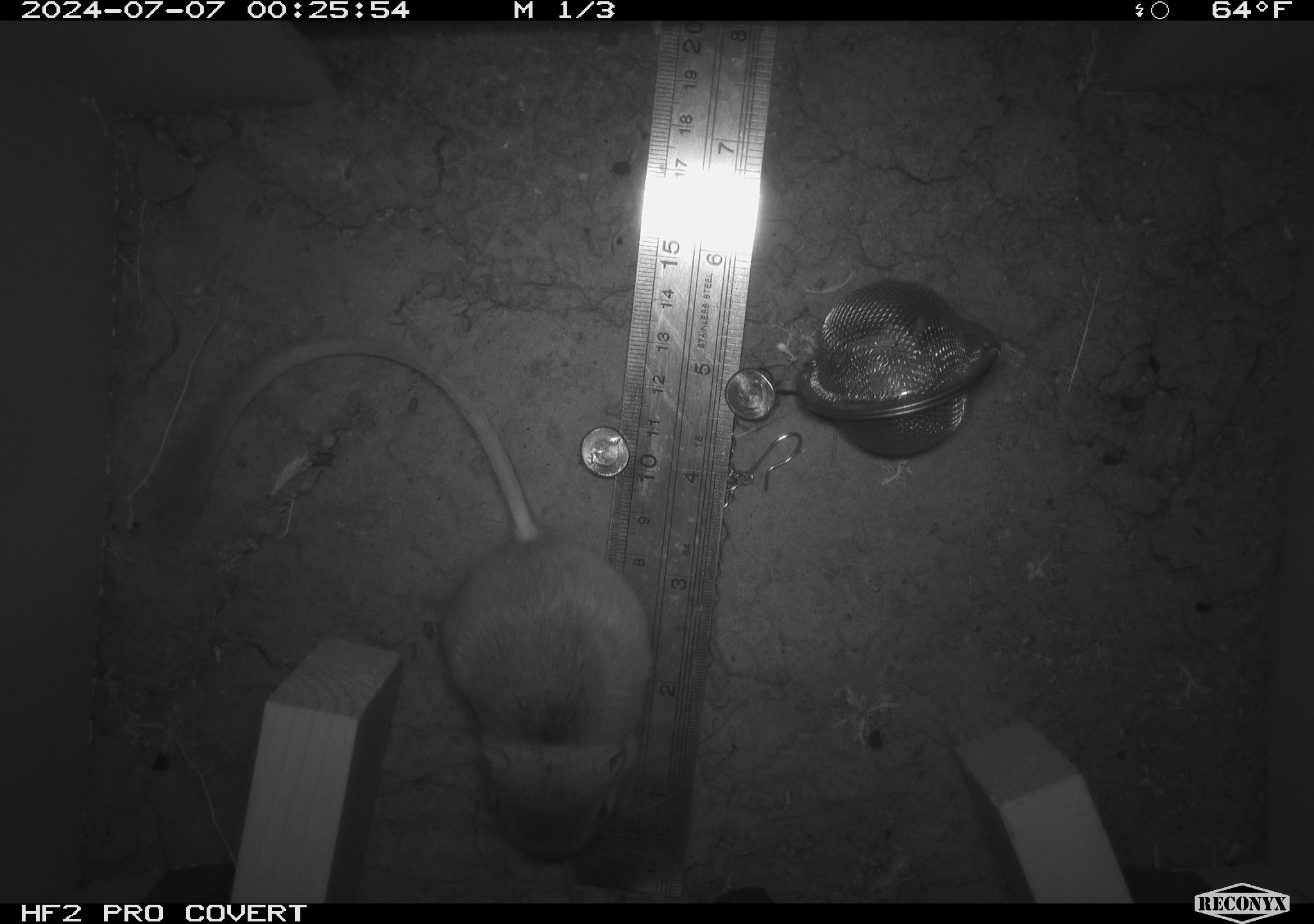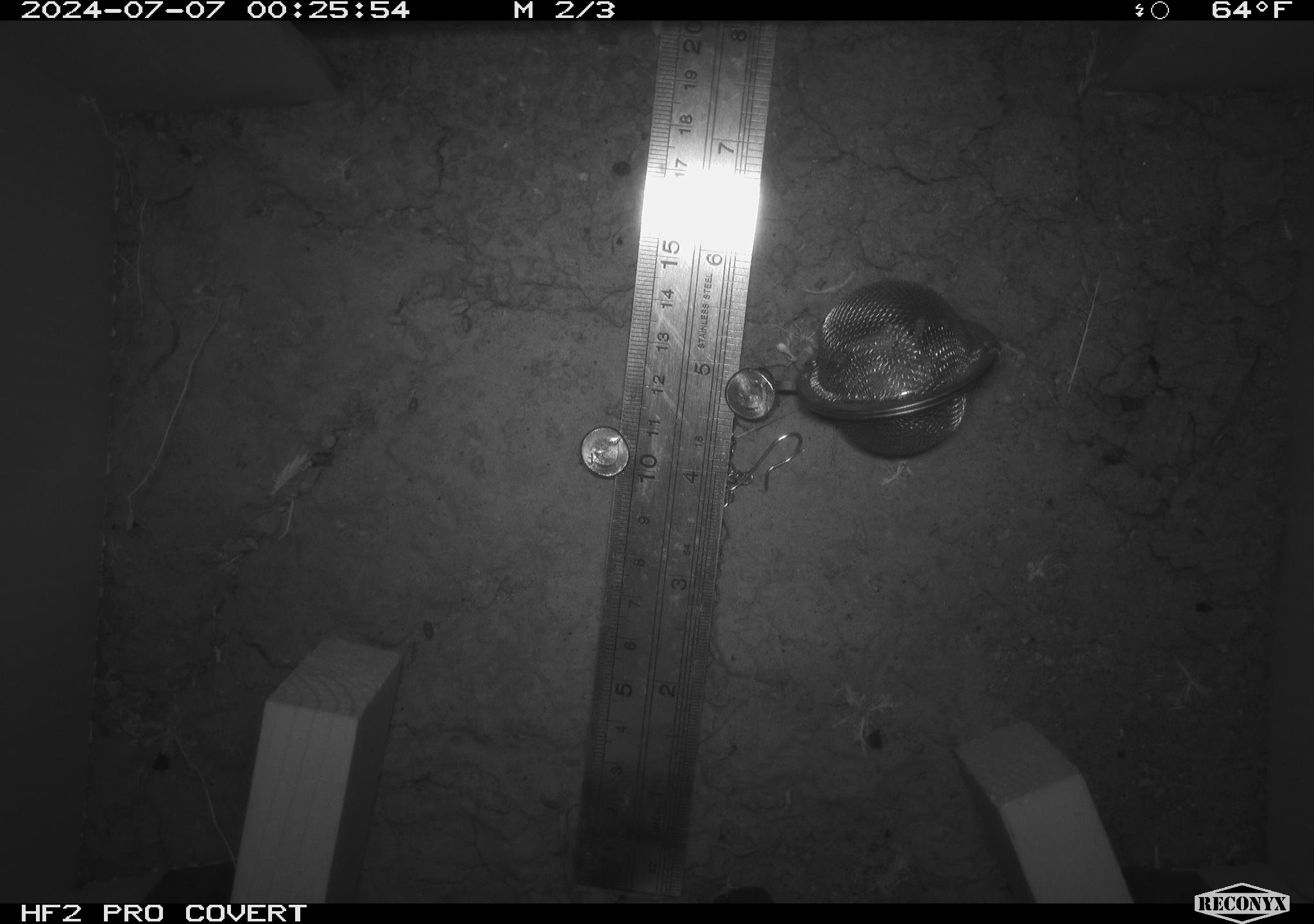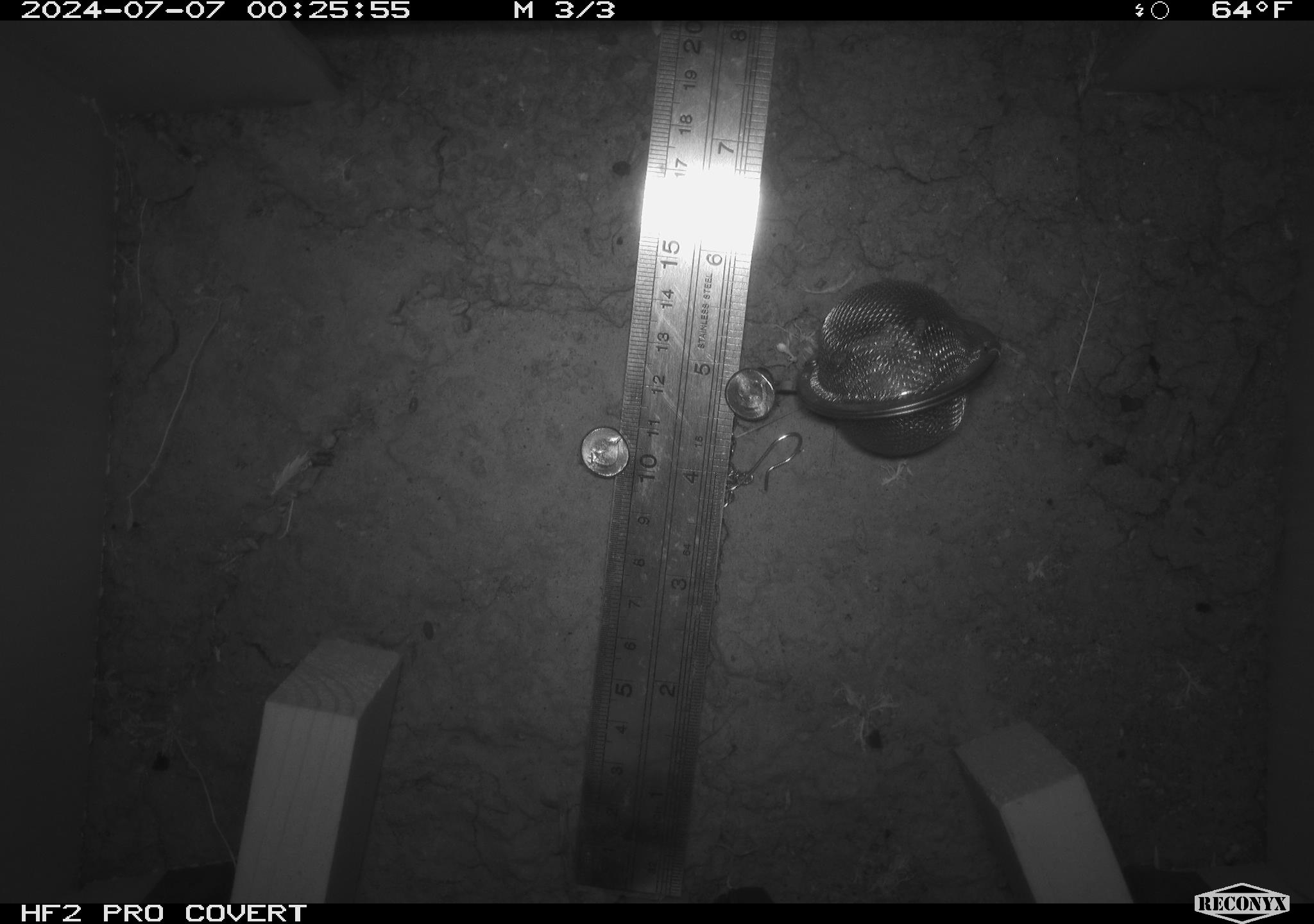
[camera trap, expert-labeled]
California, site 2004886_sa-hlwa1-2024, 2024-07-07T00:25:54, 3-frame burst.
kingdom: Animalia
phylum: Chordata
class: Mammalia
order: Rodentia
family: Heteromyidae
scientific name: Heteromyidae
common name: kangaroo rats and pocket mice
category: heteromyidae family